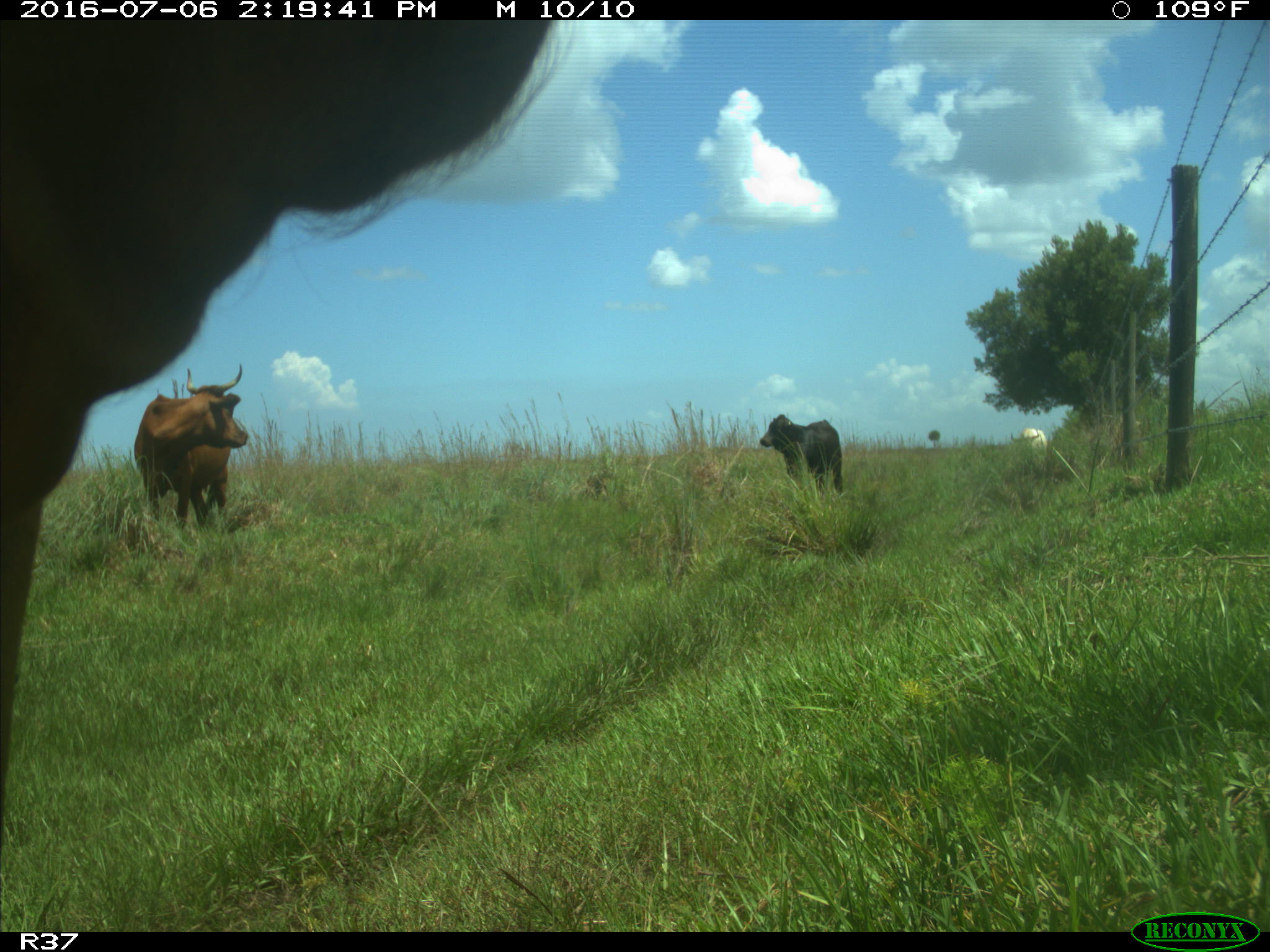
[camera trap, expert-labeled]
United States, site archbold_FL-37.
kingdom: Animalia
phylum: Chordata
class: Mammalia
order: Artiodactyla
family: Bovidae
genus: Bos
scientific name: Bos taurus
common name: domestic cow